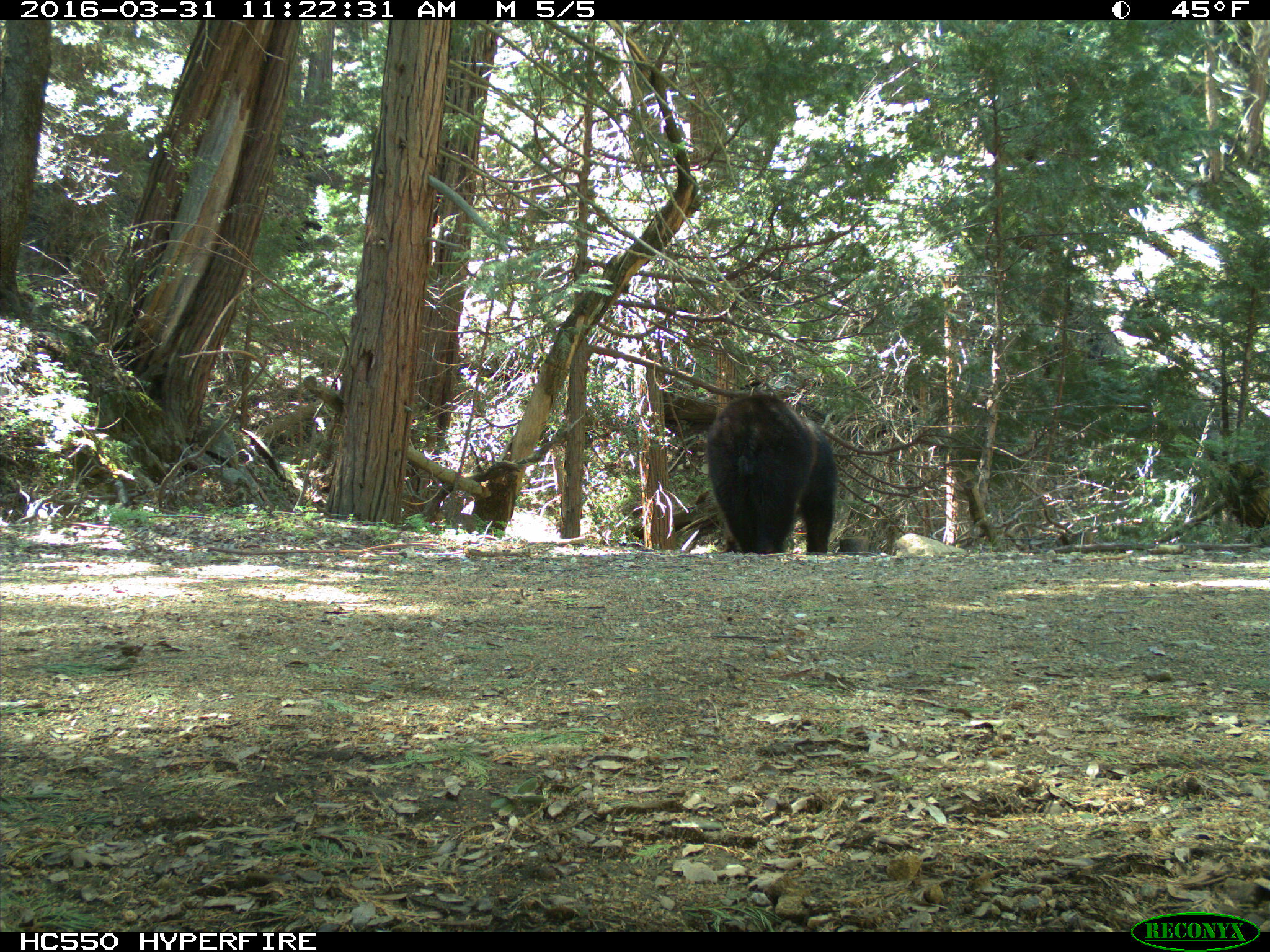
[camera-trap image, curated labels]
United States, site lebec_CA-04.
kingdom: Animalia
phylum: Chordata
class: Mammalia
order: Carnivora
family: Ursidae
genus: Ursus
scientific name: Ursus americanus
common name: american black bear